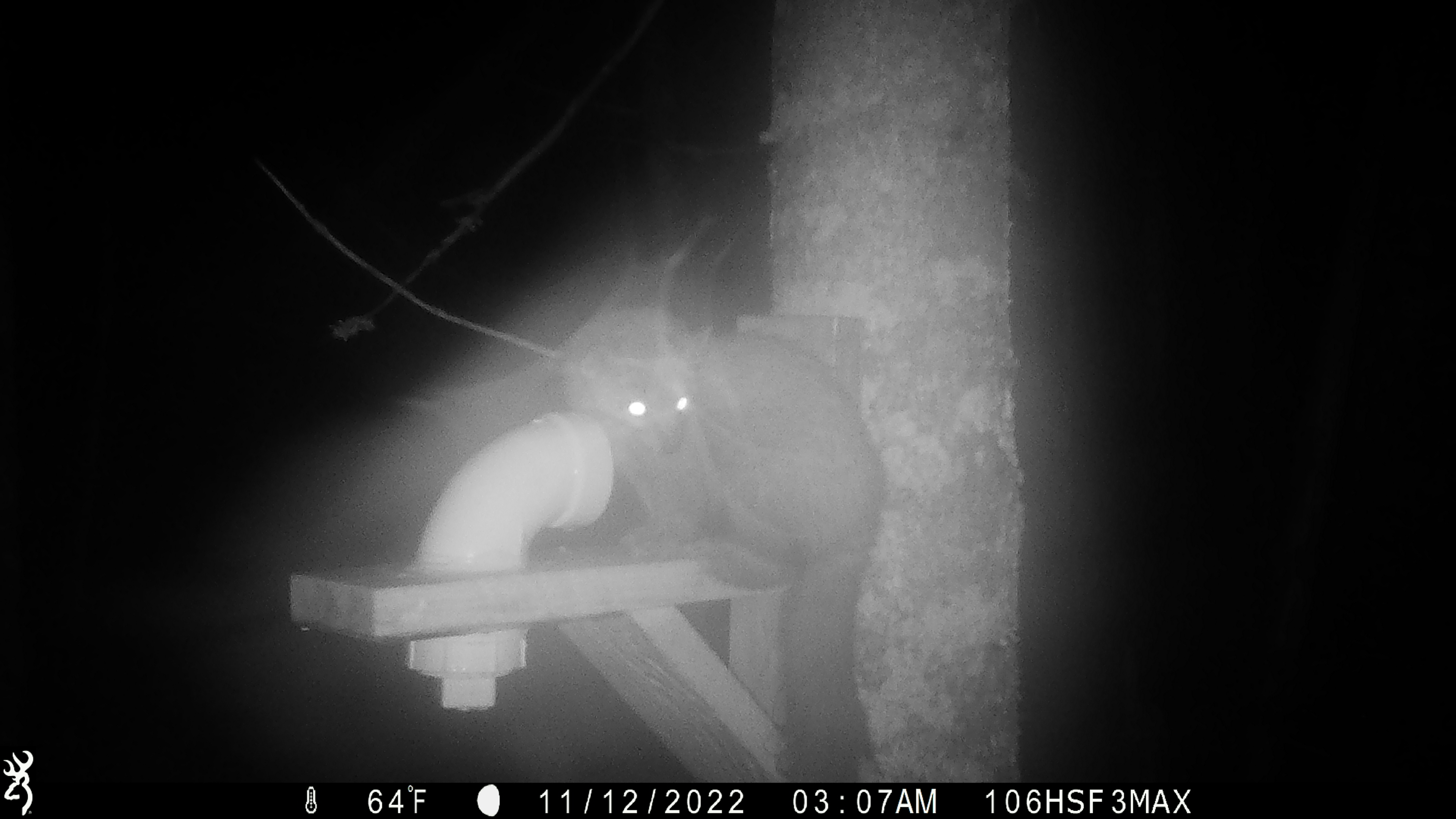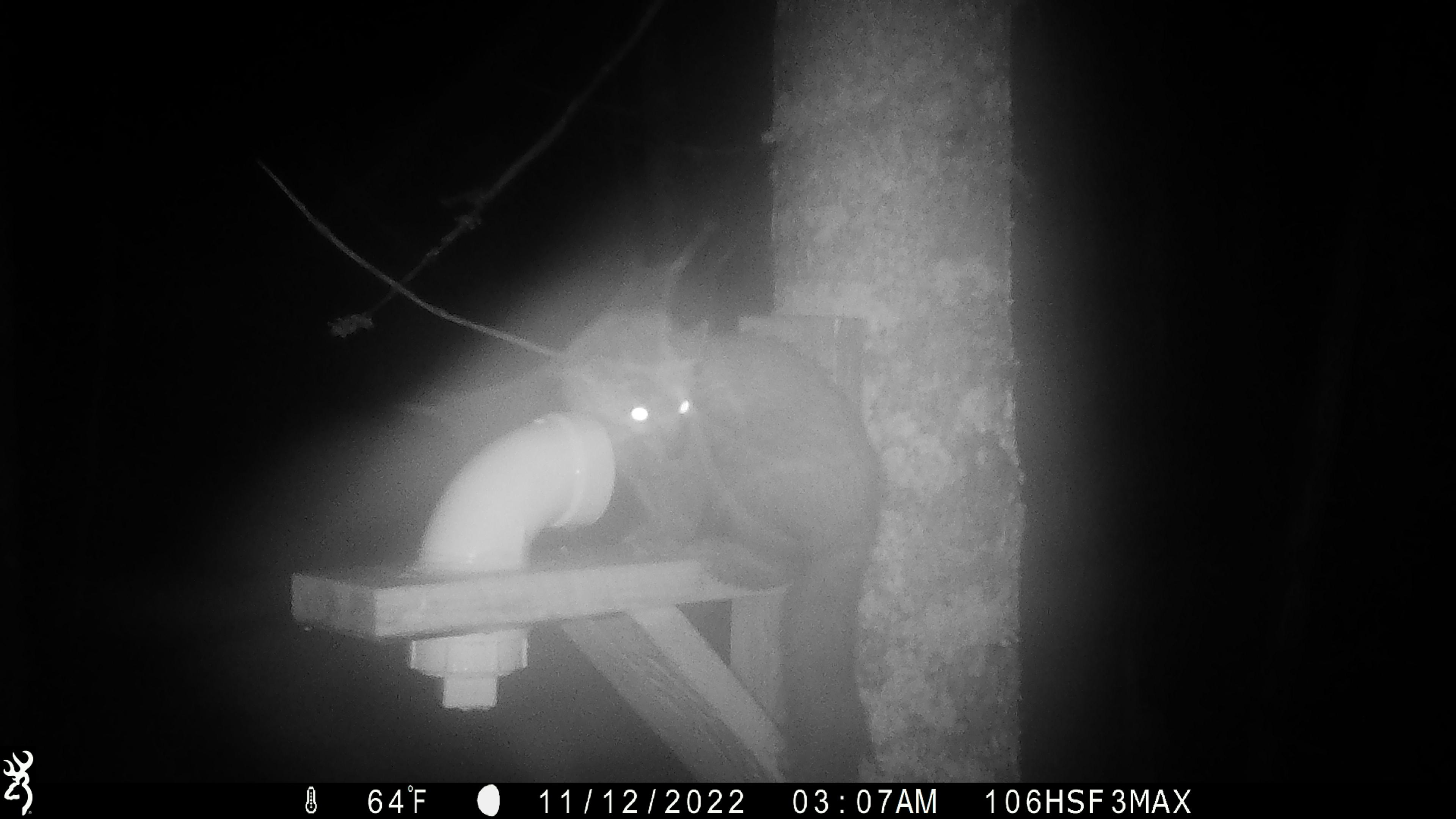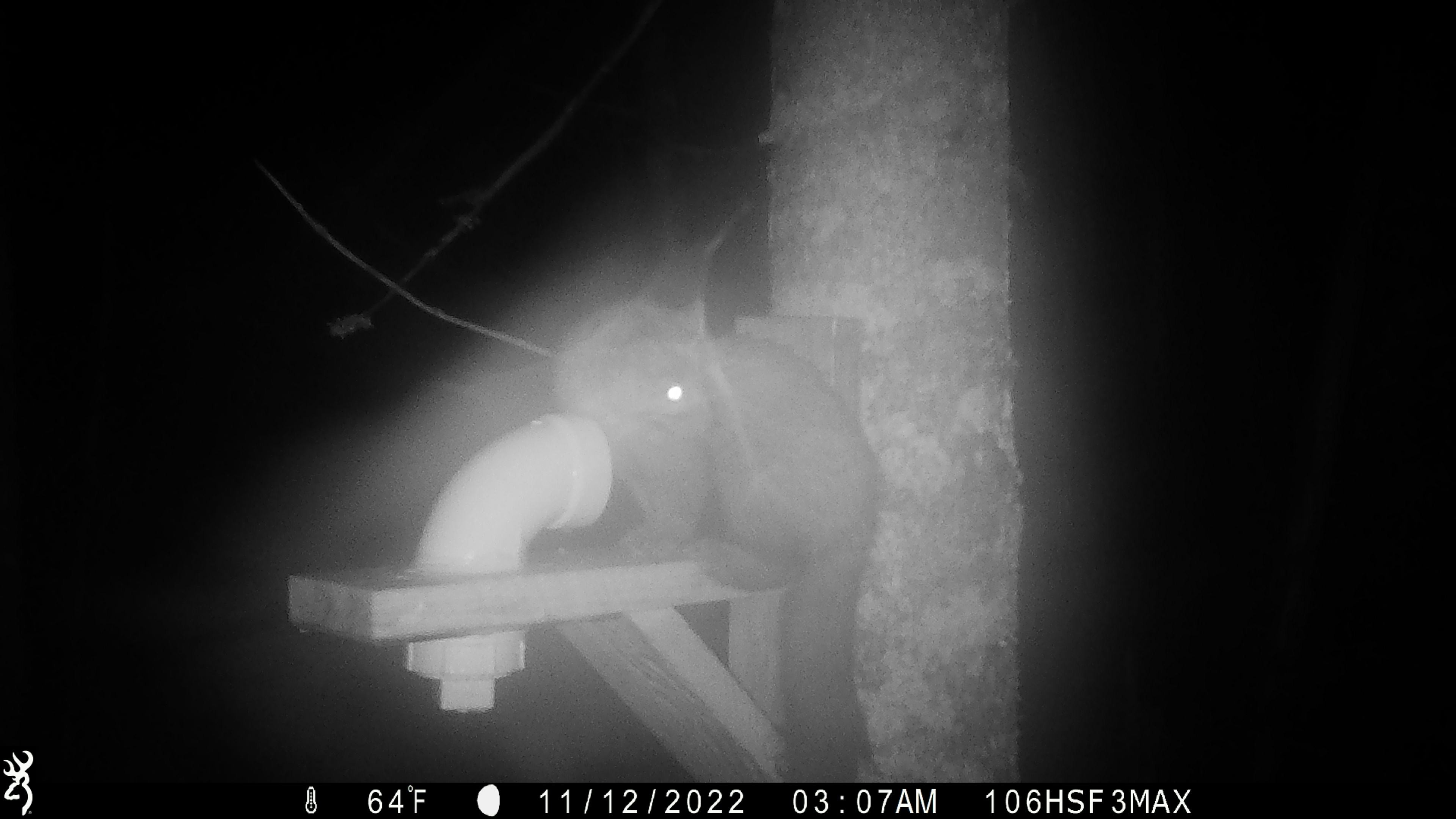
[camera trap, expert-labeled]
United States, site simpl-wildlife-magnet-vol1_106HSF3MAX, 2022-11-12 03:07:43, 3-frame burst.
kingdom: Animalia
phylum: Chordata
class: Mammalia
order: Carnivora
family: Mustelidae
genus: Martes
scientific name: Martes americana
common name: american marten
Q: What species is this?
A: American marten (Martes americana).